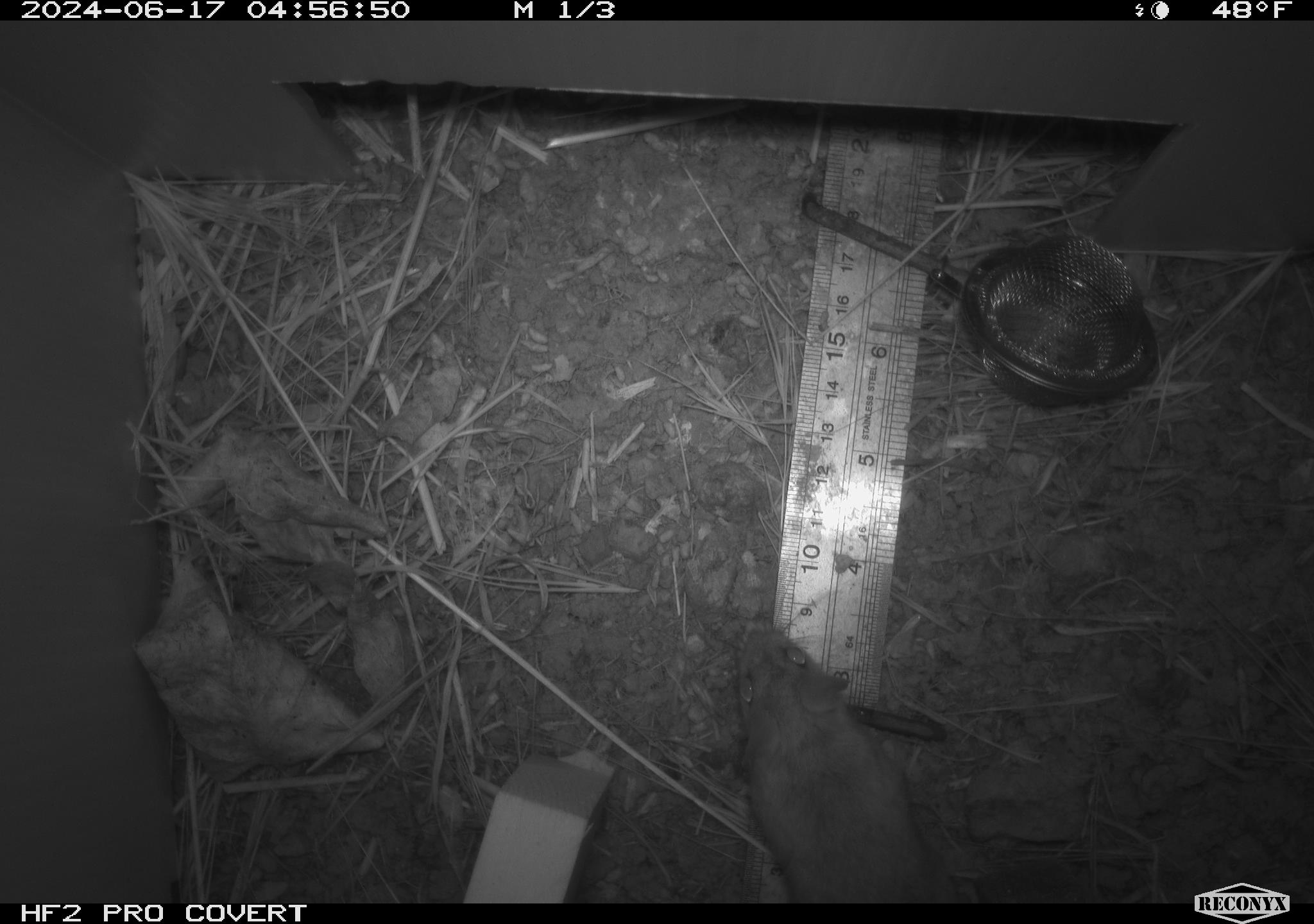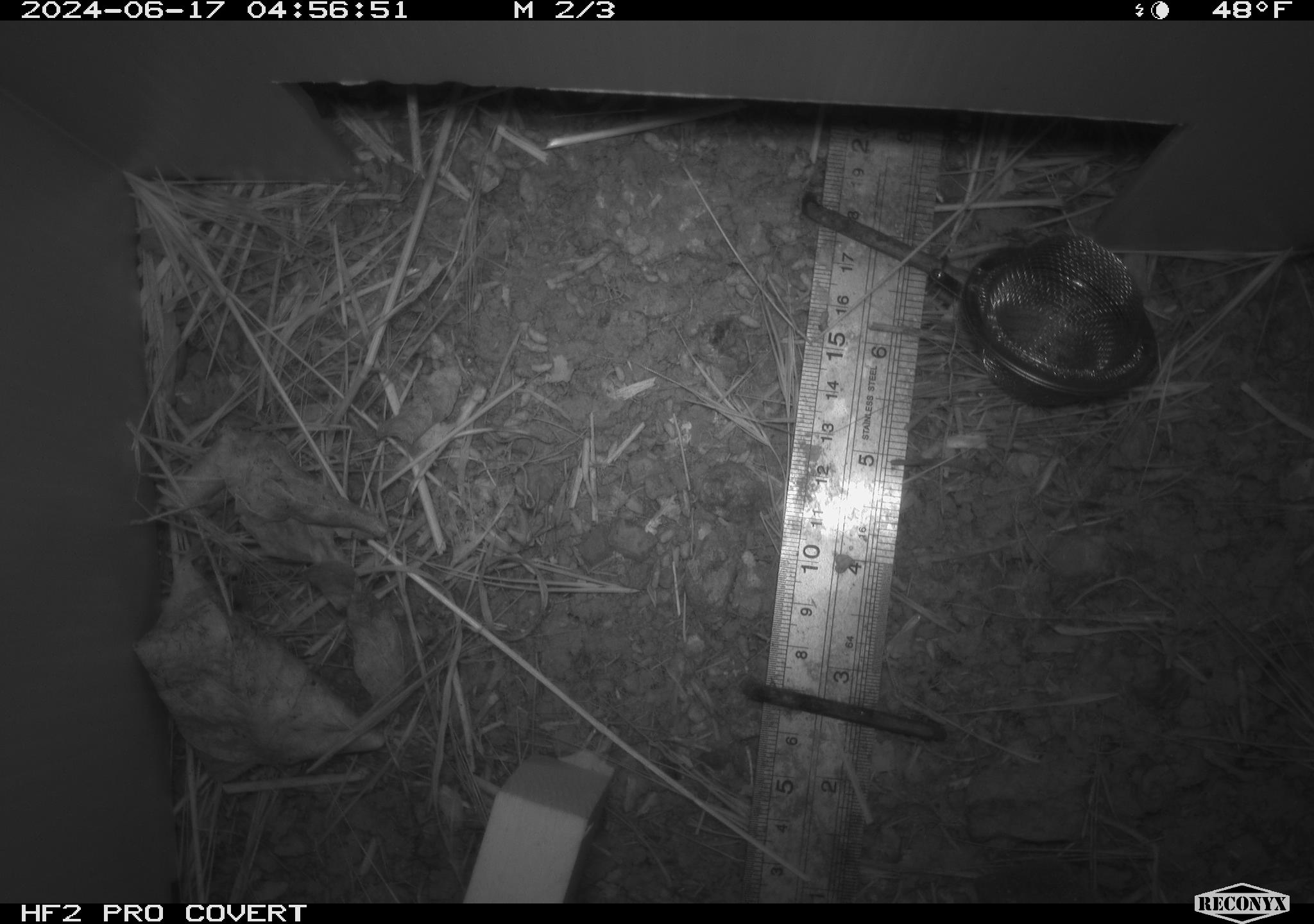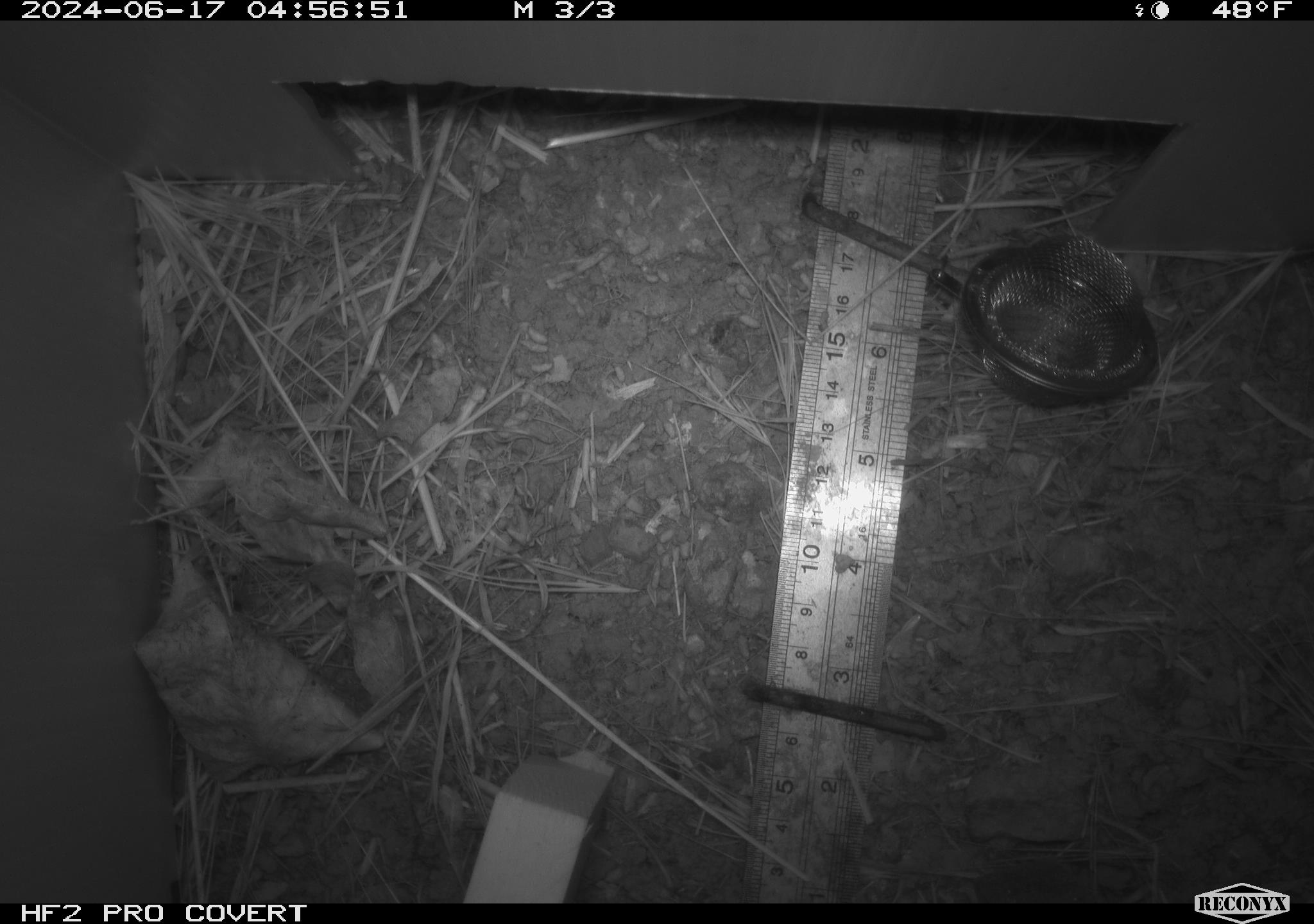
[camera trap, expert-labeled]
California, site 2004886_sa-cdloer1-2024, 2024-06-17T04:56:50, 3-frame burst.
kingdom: Animalia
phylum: Chordata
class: Mammalia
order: Rodentia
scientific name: Rodentia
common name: mouse species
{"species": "mouse species (Rodentia)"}